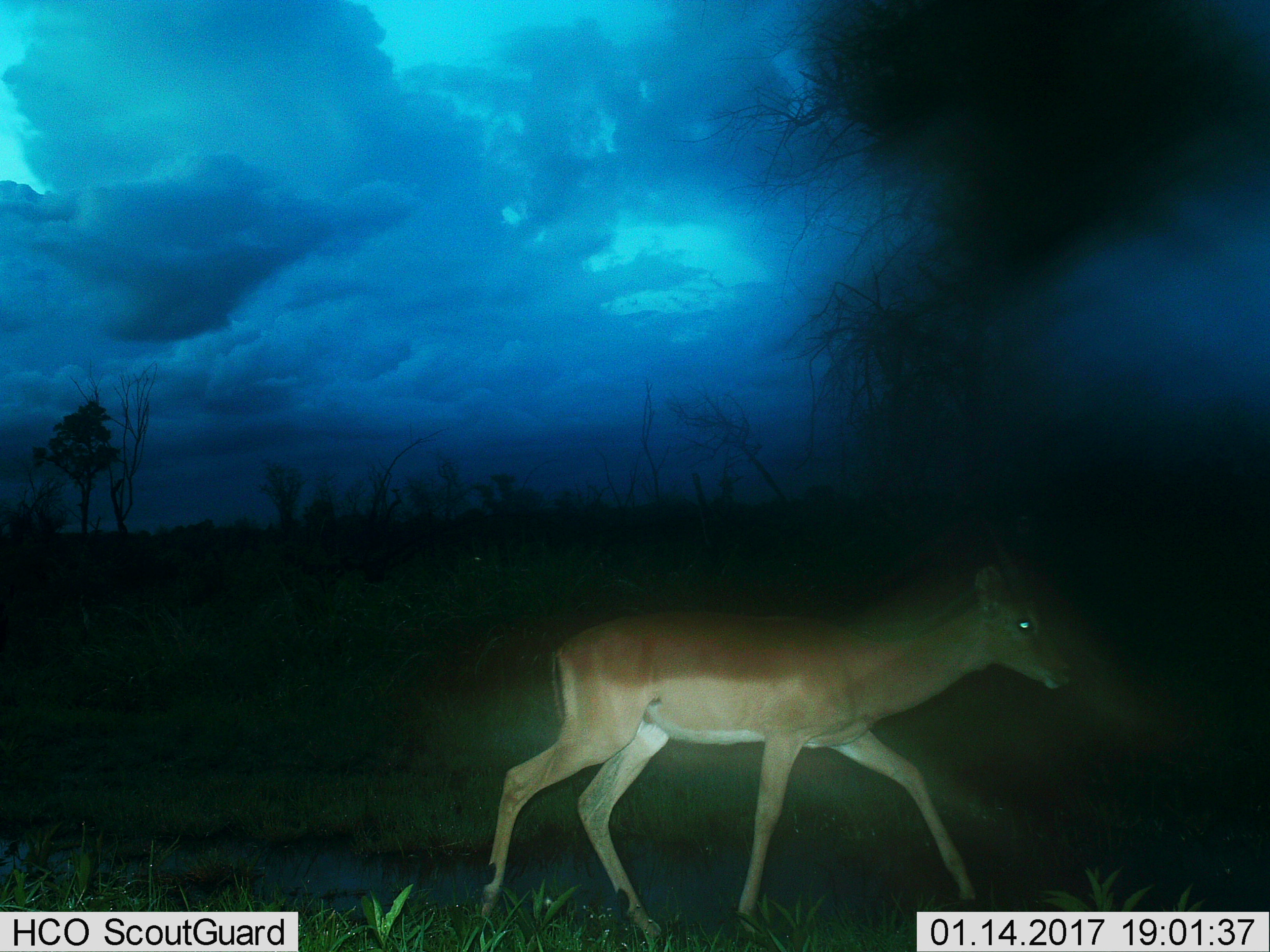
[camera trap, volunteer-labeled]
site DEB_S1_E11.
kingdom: Animalia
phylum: Chordata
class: Mammalia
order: Artiodactyla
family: Bovidae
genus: Aepyceros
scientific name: Aepyceros melampus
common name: impala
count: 1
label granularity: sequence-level